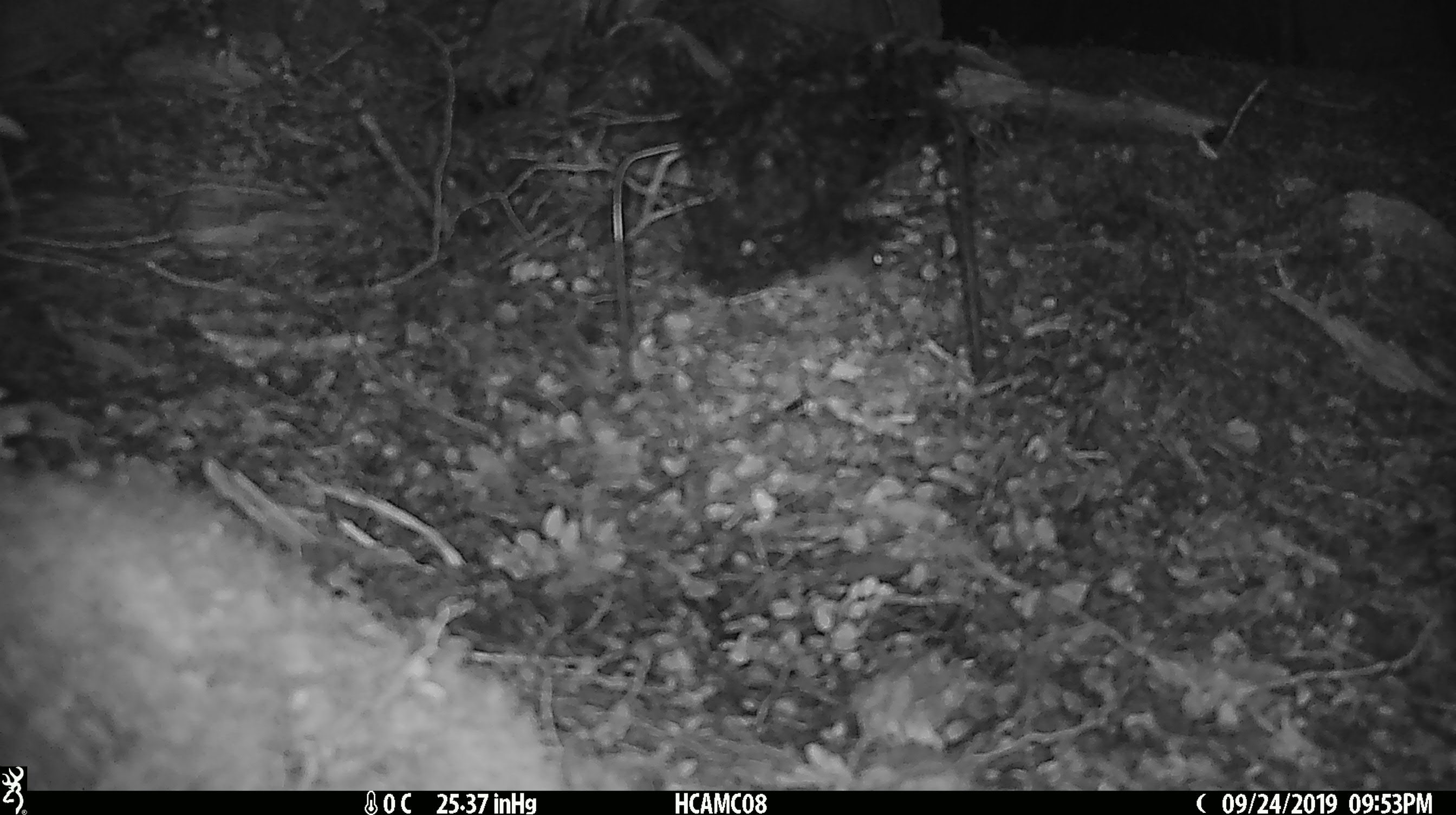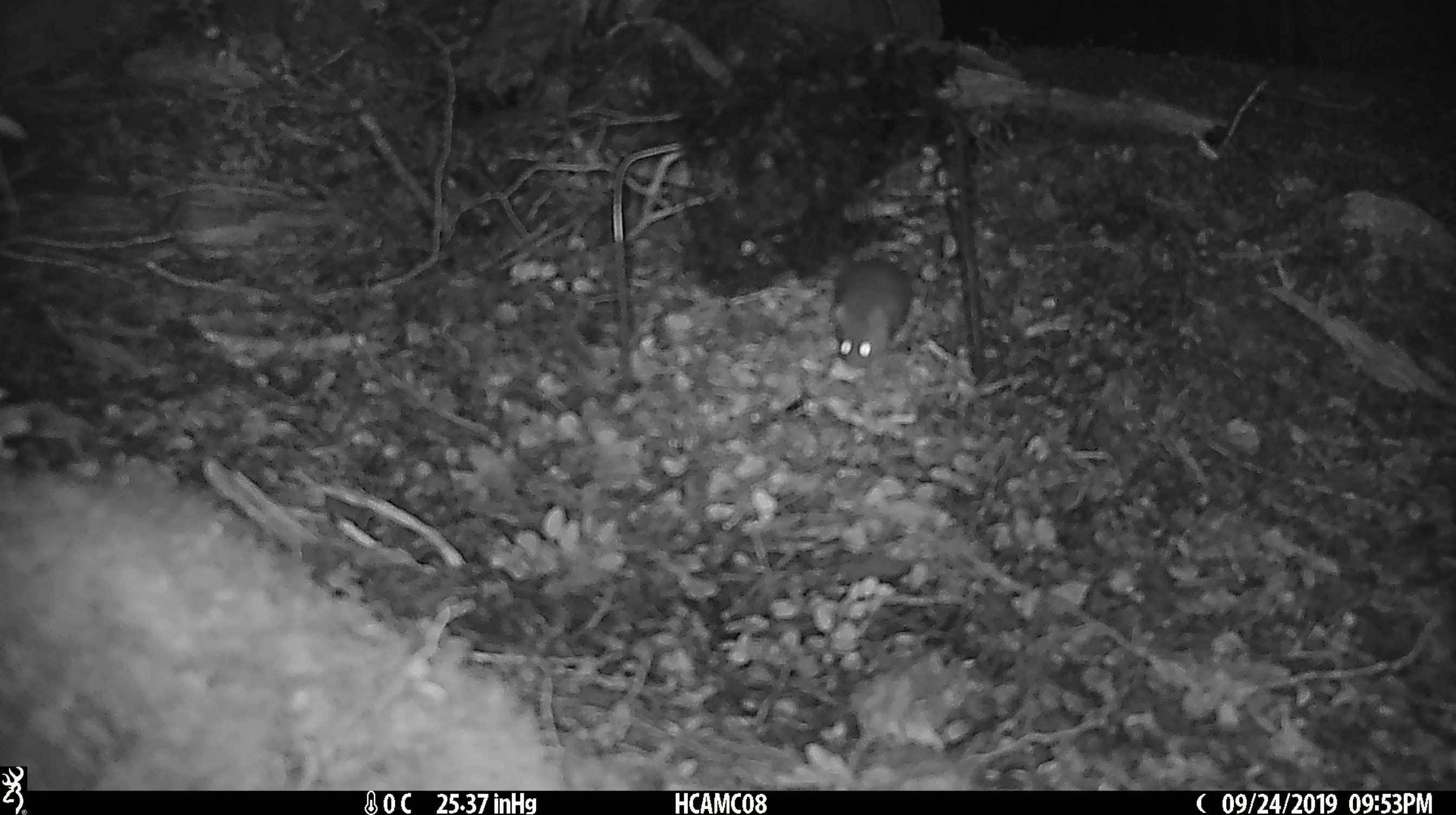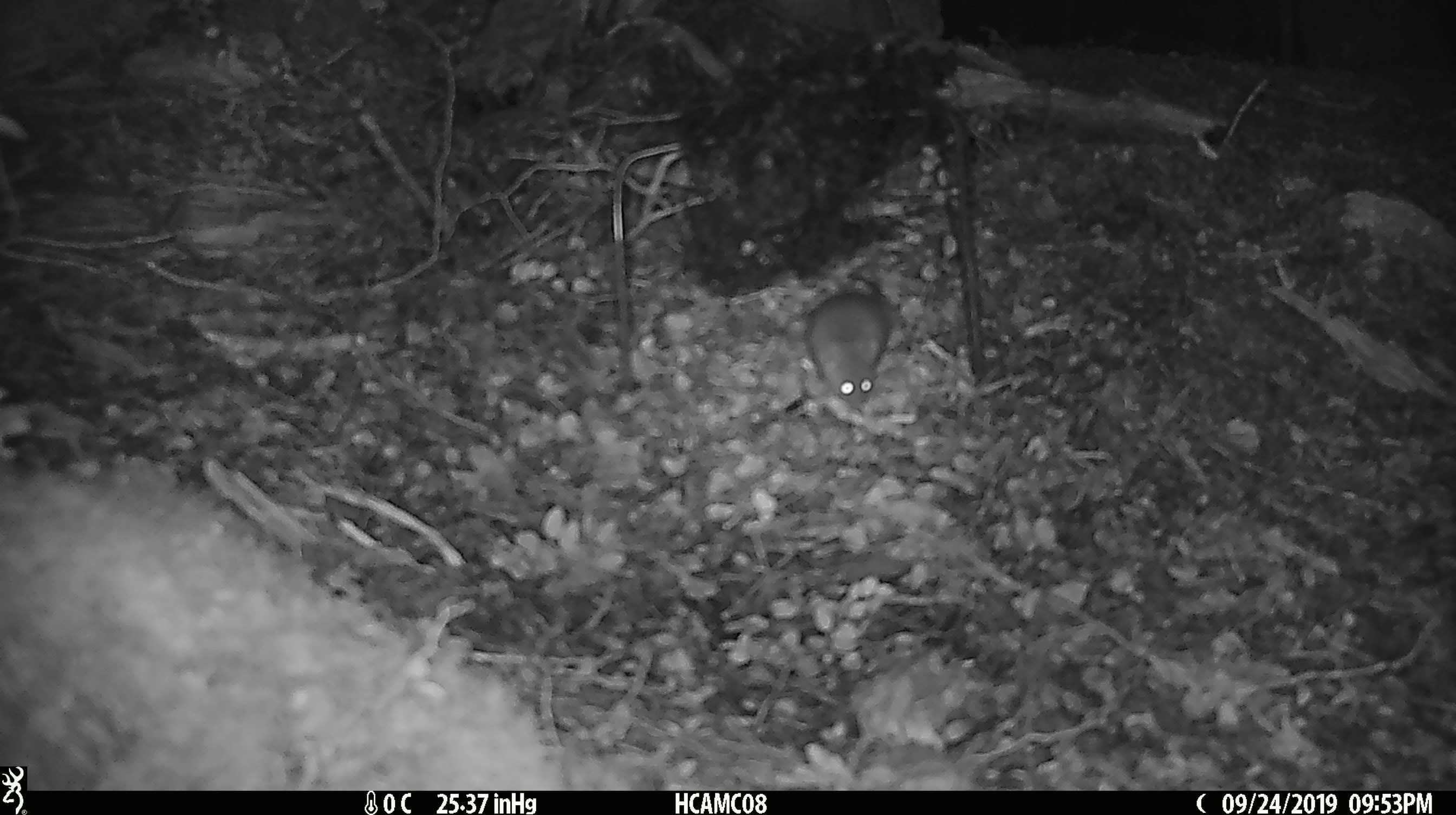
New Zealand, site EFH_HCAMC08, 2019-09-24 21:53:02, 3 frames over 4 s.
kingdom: Animalia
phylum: Chordata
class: Mammalia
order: Rodentia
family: Muridae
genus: Mus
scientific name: Mus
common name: mouse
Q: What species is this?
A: Mouse (Mus).